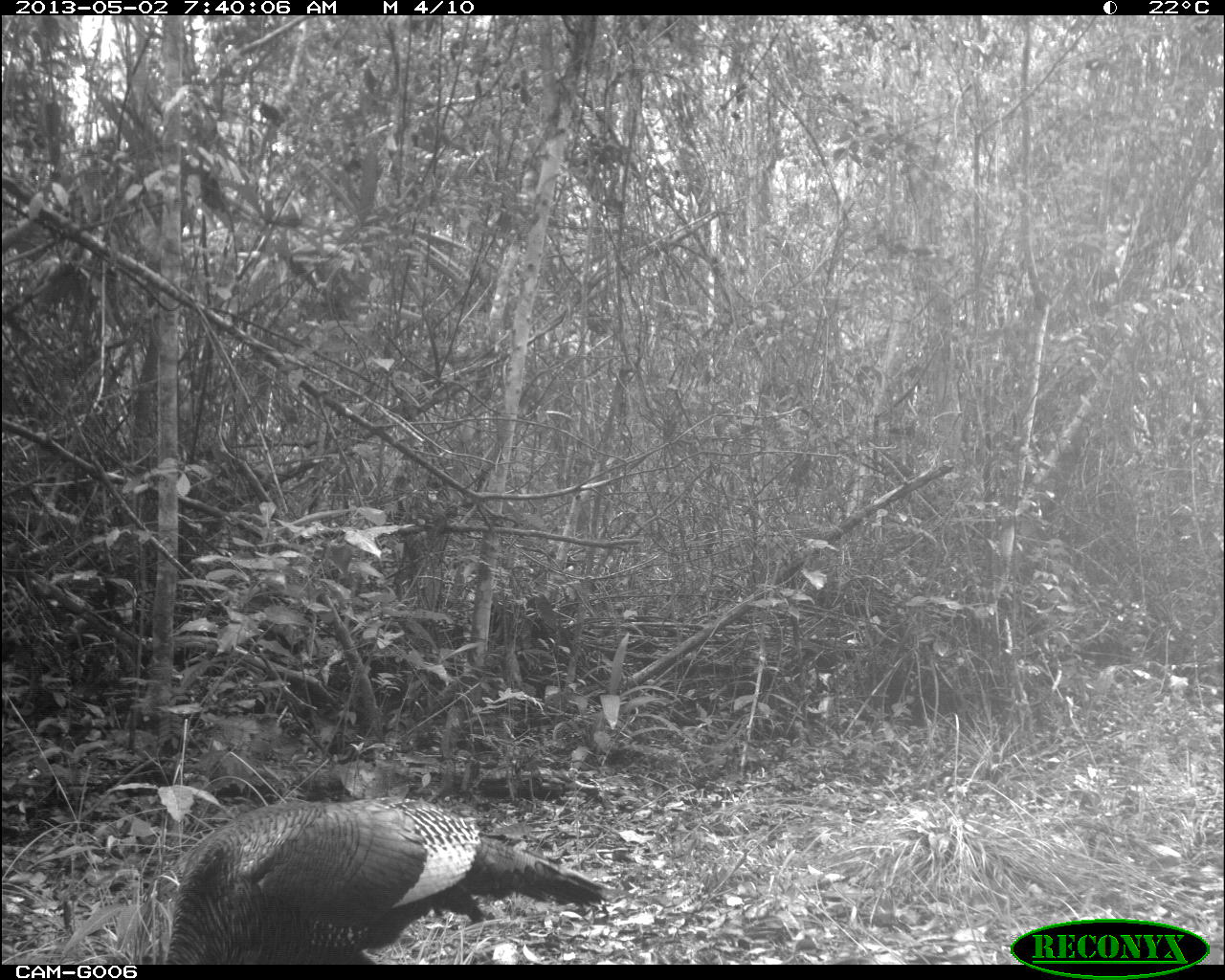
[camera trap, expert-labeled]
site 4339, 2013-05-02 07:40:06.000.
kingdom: Animalia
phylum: Chordata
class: Aves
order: Galliformes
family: Phasianidae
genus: Meleagris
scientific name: Meleagris ocellata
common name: ocellated turkey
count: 1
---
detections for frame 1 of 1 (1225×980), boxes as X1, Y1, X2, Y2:
meleagris ocellata: 161, 792, 608, 964